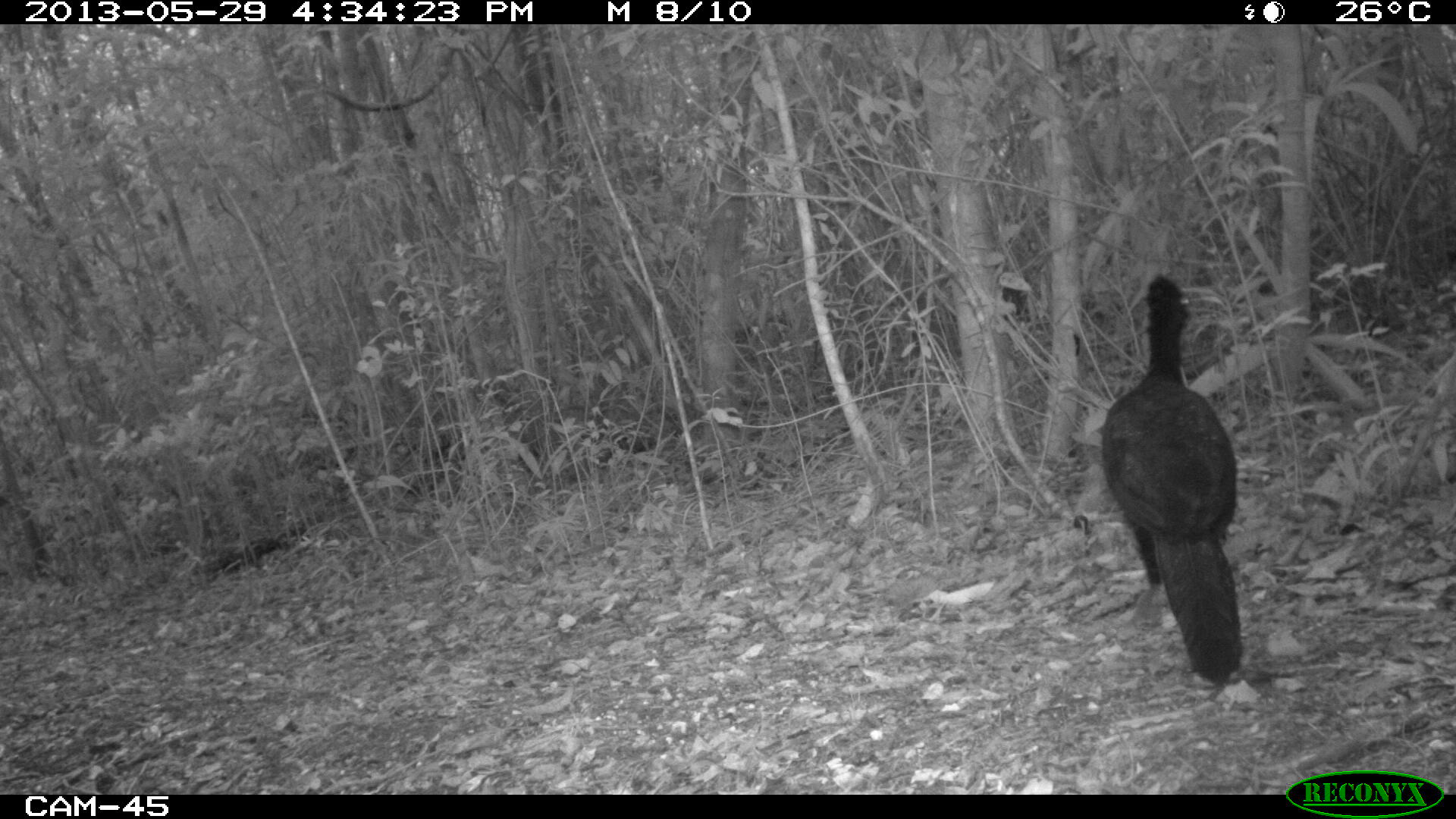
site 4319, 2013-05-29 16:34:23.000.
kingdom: Animalia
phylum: Chordata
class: Aves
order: Galliformes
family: Cracidae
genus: Crax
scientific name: Crax rubra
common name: great curassow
Crax rubra (great curassow), count 1, sex male.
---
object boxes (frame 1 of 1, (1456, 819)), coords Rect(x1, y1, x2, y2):
crax rubra: Rect(1098, 273, 1242, 685)